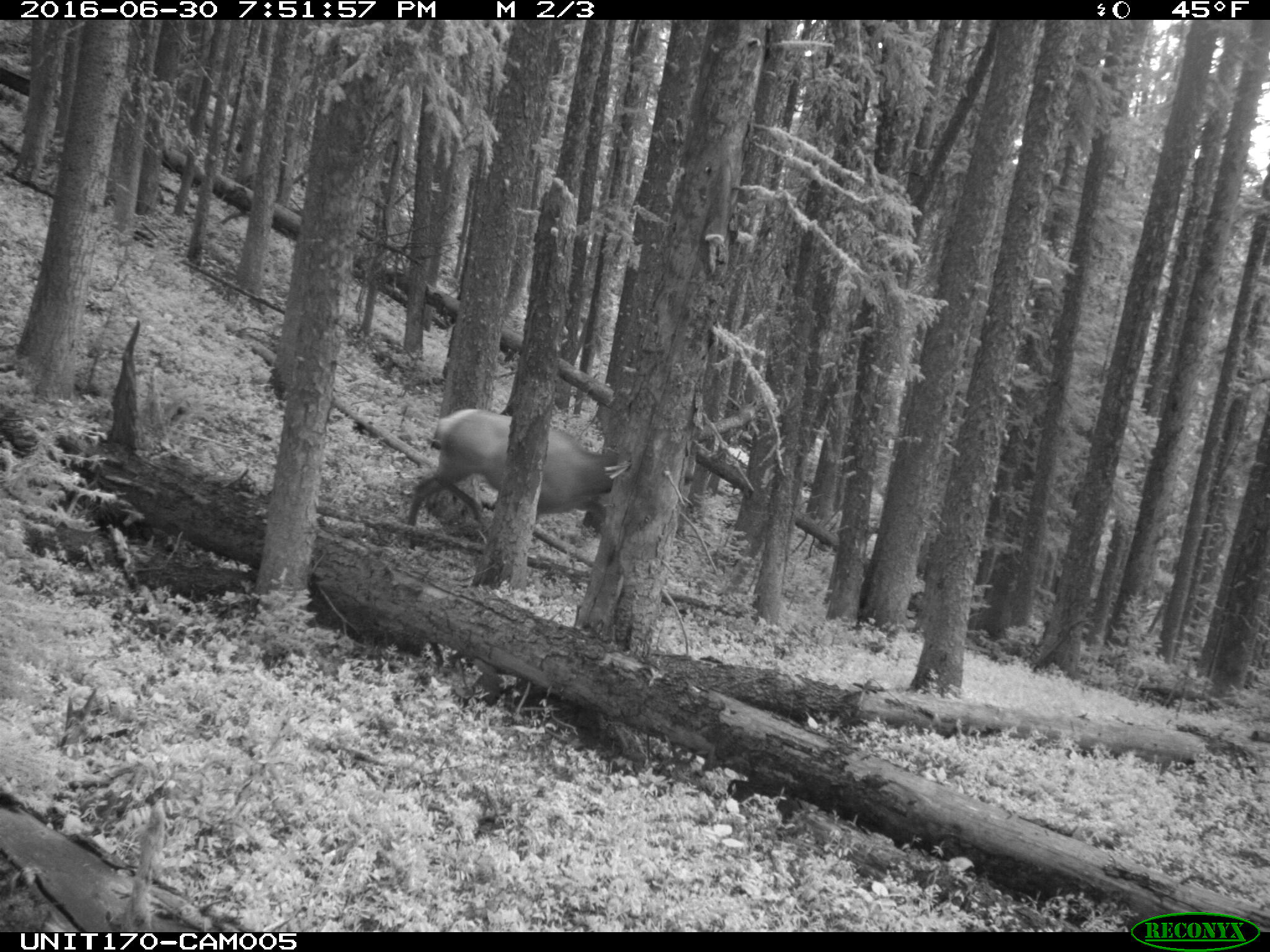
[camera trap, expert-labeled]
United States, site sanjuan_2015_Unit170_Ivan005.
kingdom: Animalia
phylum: Chordata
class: Mammalia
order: Artiodactyla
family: Cervidae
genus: Cervus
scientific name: Cervus elaphus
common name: red deer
Cervus elaphus (red deer).